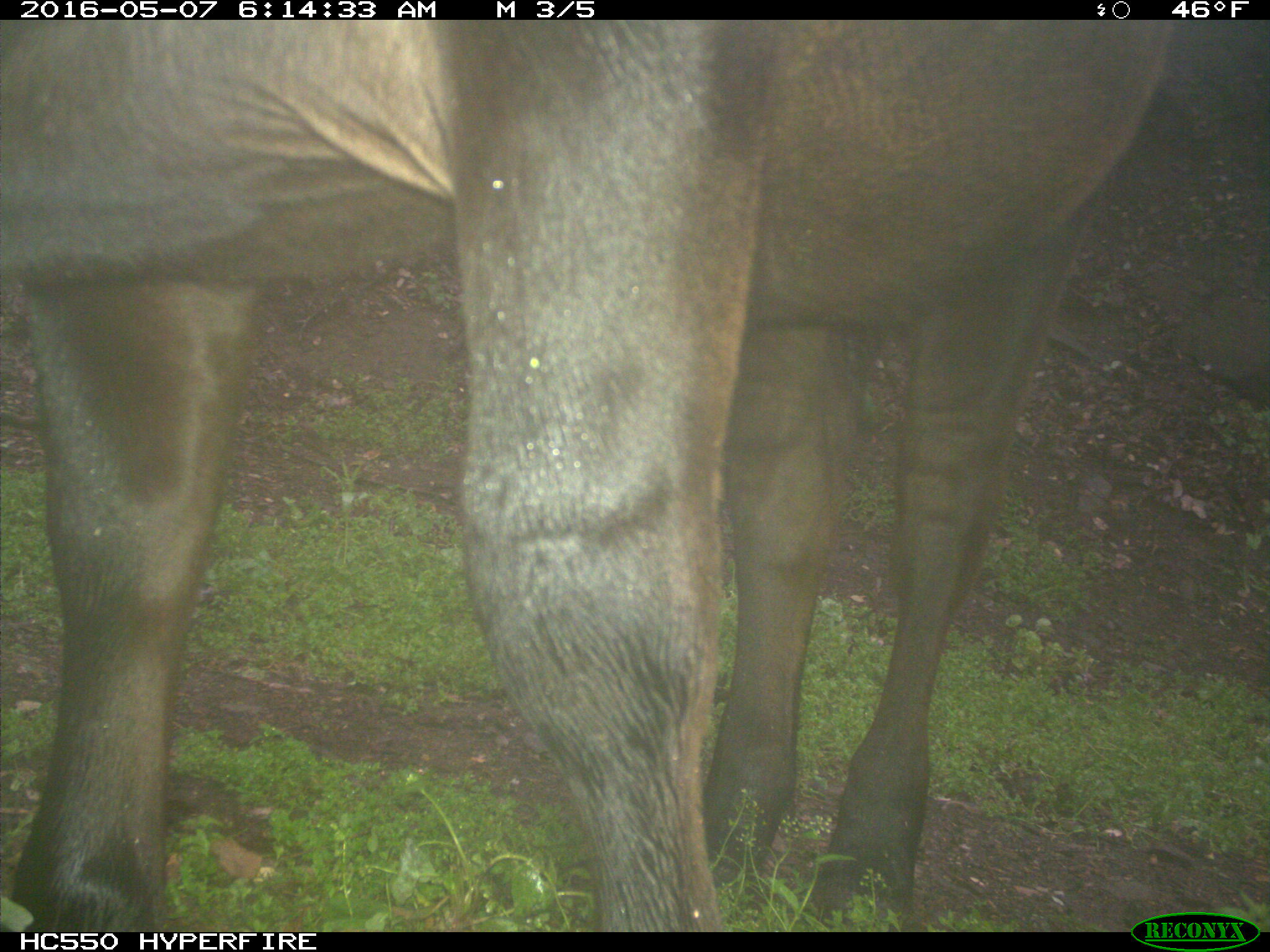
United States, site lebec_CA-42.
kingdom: Animalia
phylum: Chordata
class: Mammalia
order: Artiodactyla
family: Bovidae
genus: Bos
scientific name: Bos taurus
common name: domestic cow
Bos taurus (domestic cow).